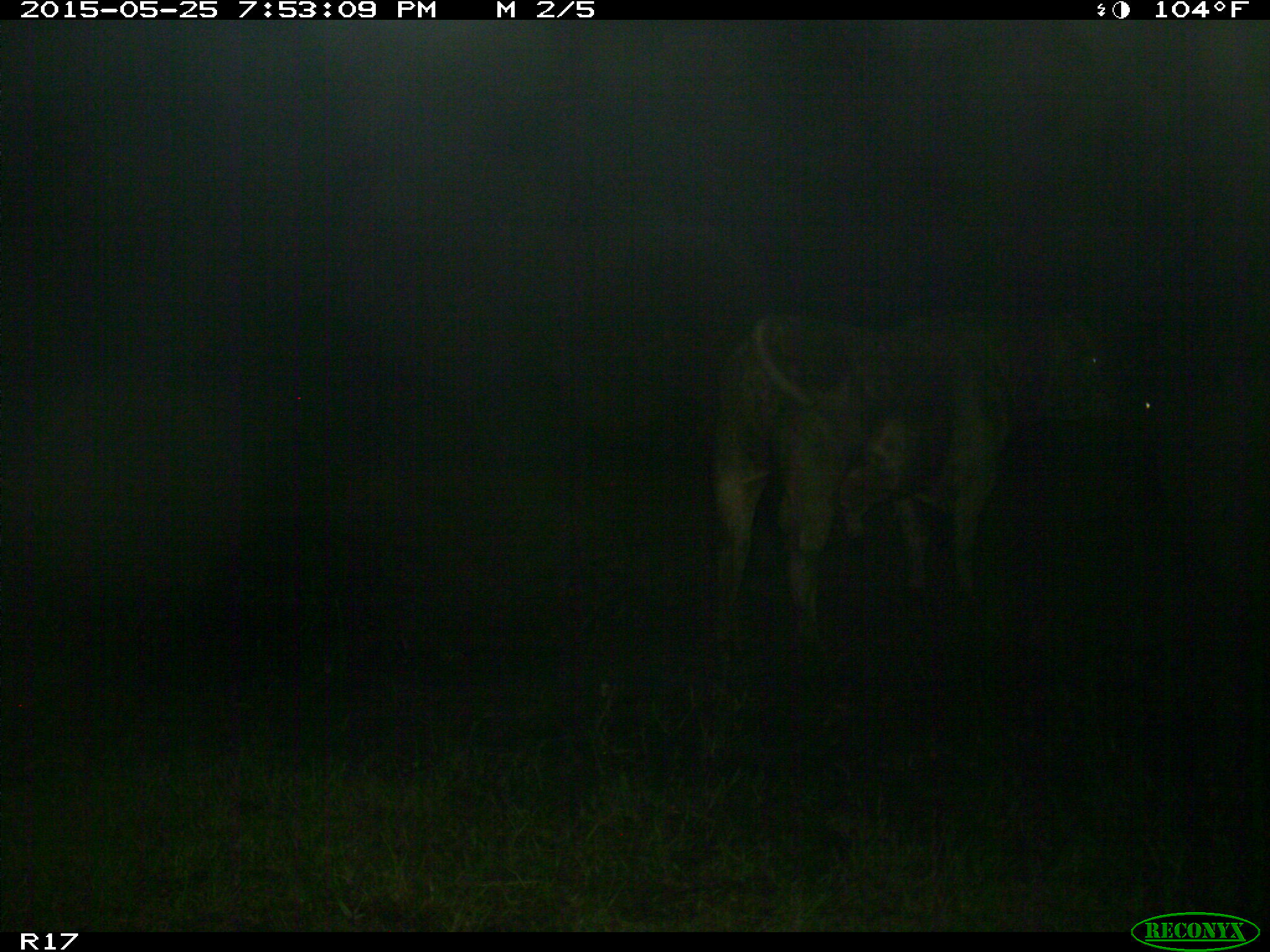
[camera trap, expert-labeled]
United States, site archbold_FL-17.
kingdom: Animalia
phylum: Chordata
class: Mammalia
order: Artiodactyla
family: Bovidae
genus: Bos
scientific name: Bos taurus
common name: domestic cow